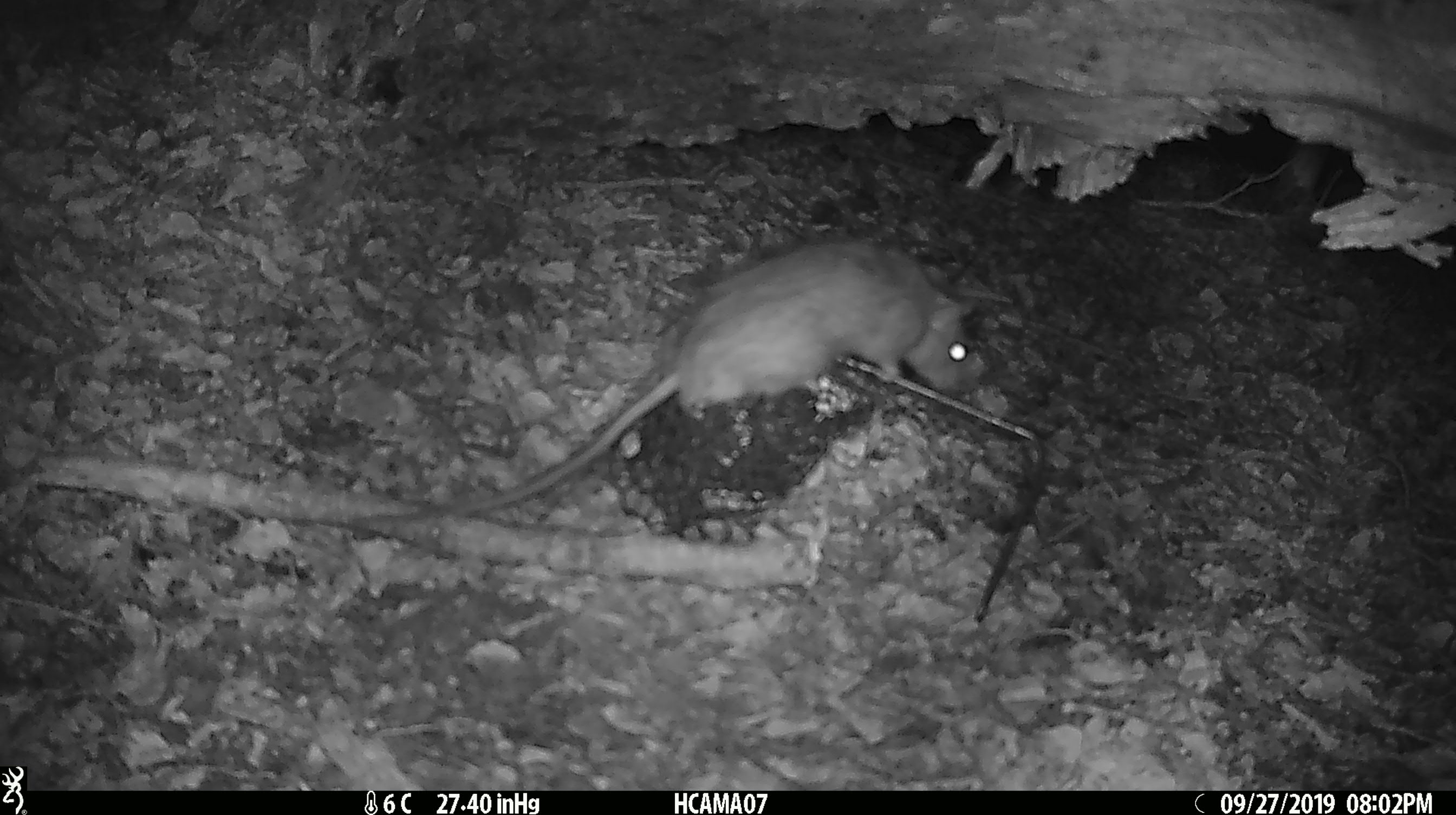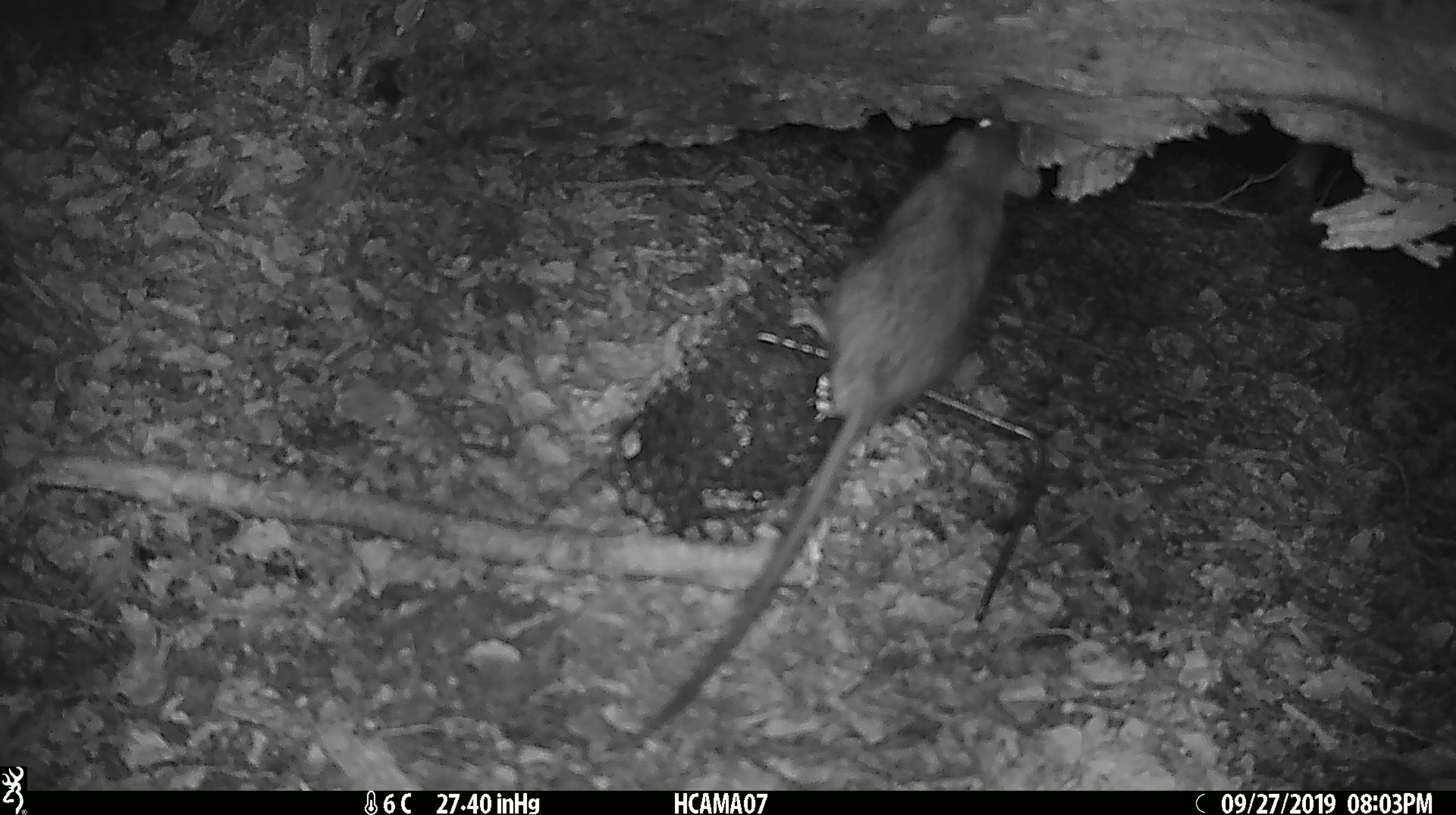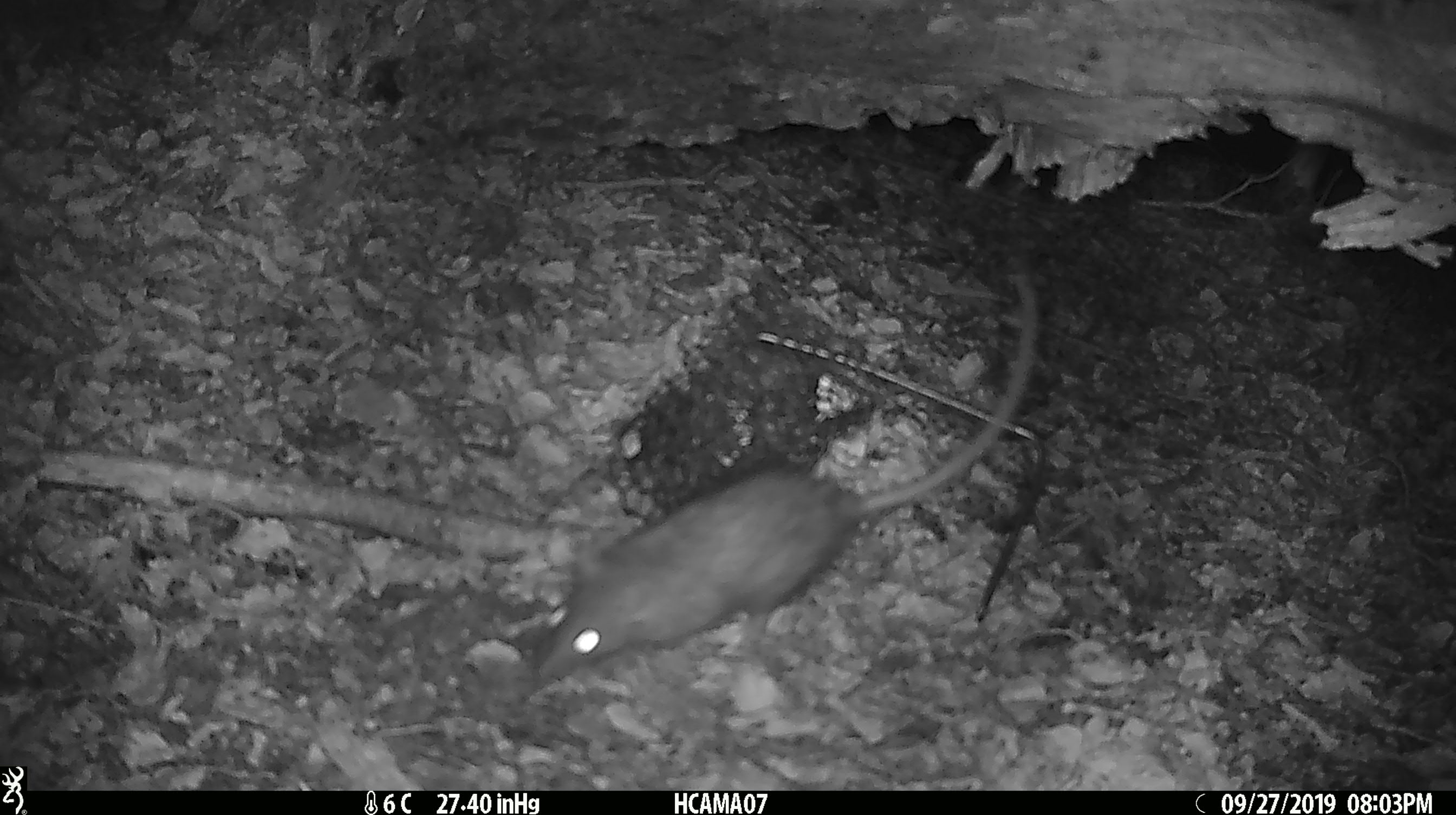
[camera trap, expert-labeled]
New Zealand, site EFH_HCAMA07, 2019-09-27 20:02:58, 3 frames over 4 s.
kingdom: Animalia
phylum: Chordata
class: Mammalia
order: Rodentia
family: Muridae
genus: Rattus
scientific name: Rattus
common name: rat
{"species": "rat (Rattus)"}